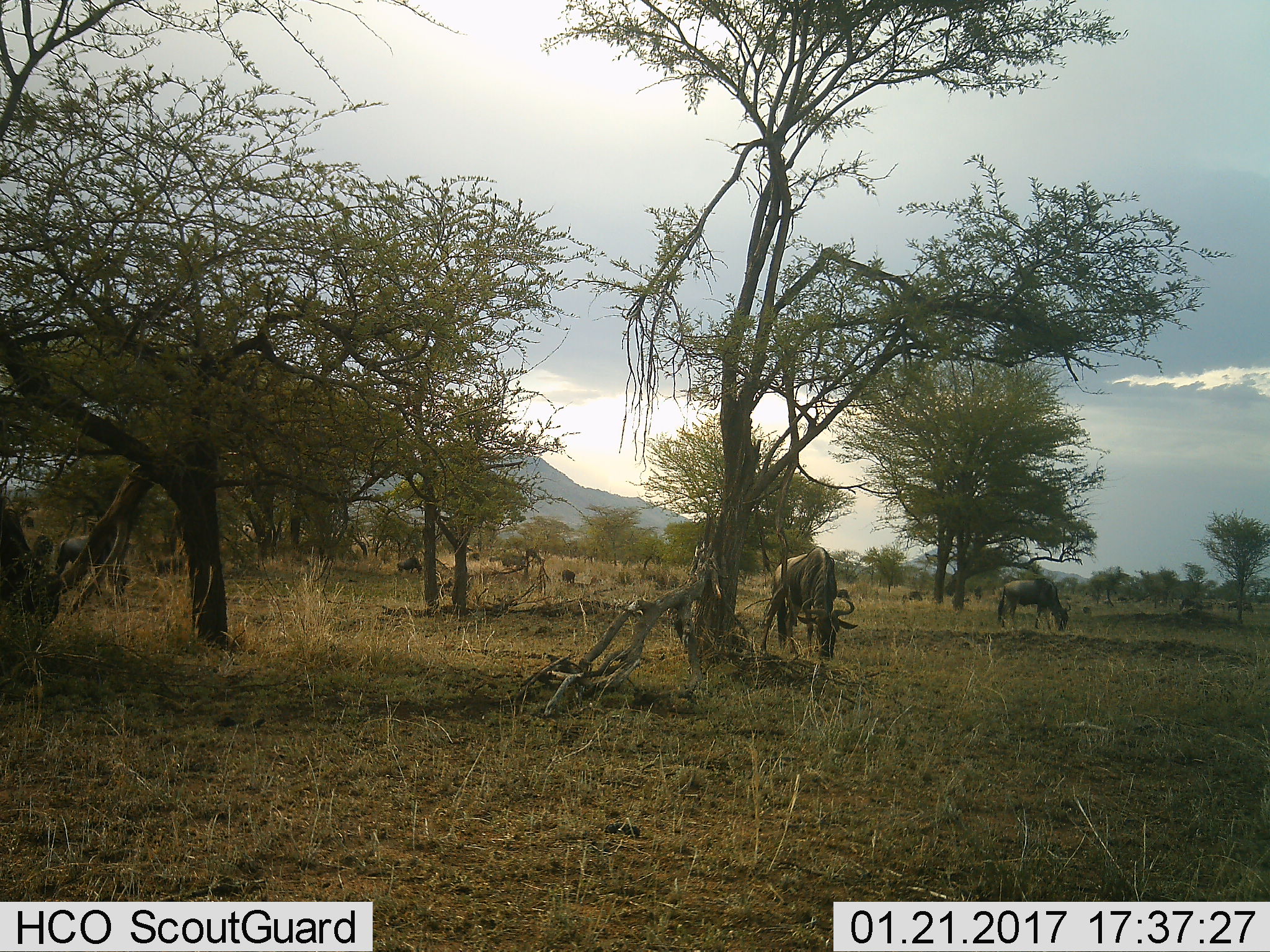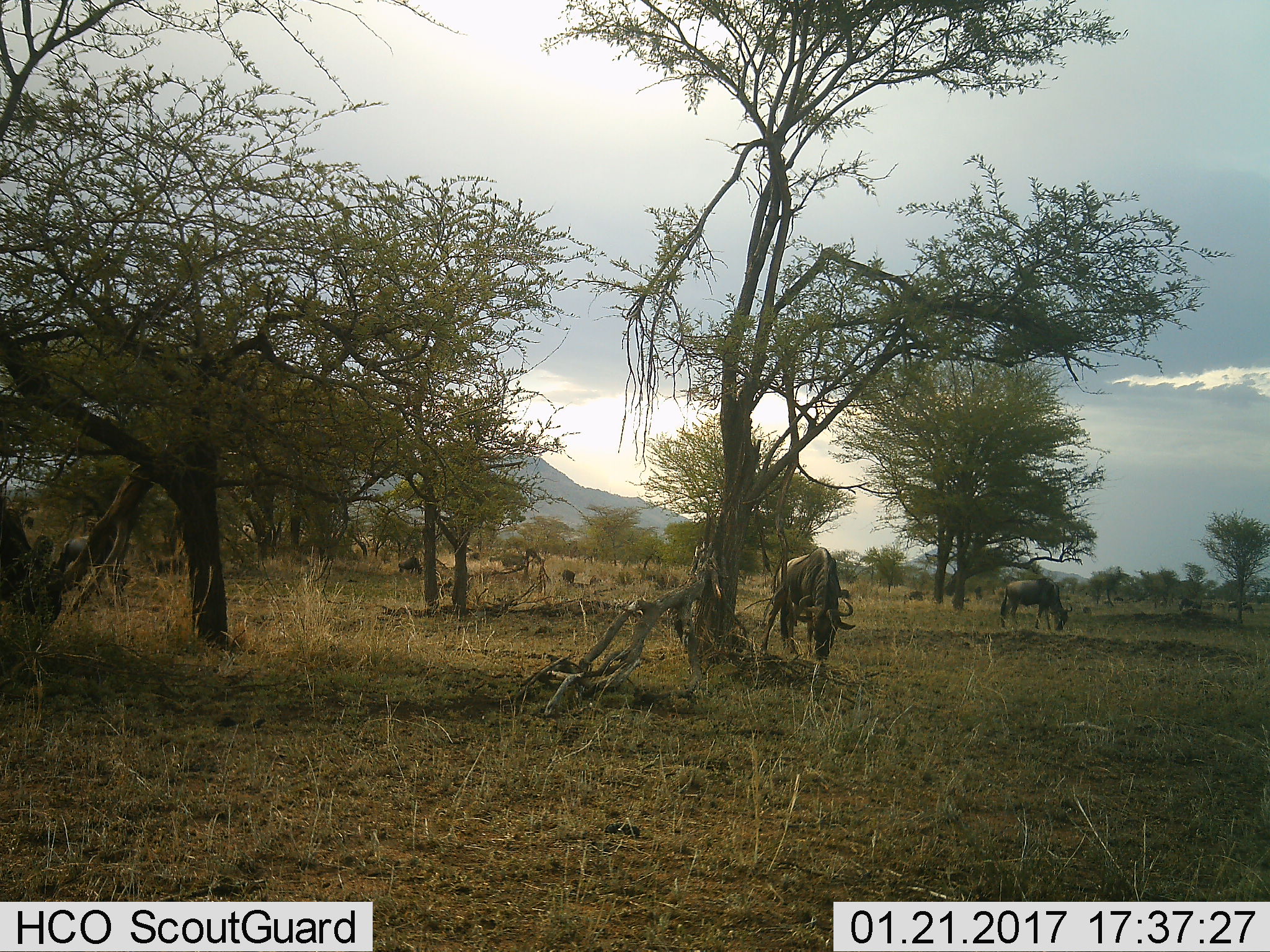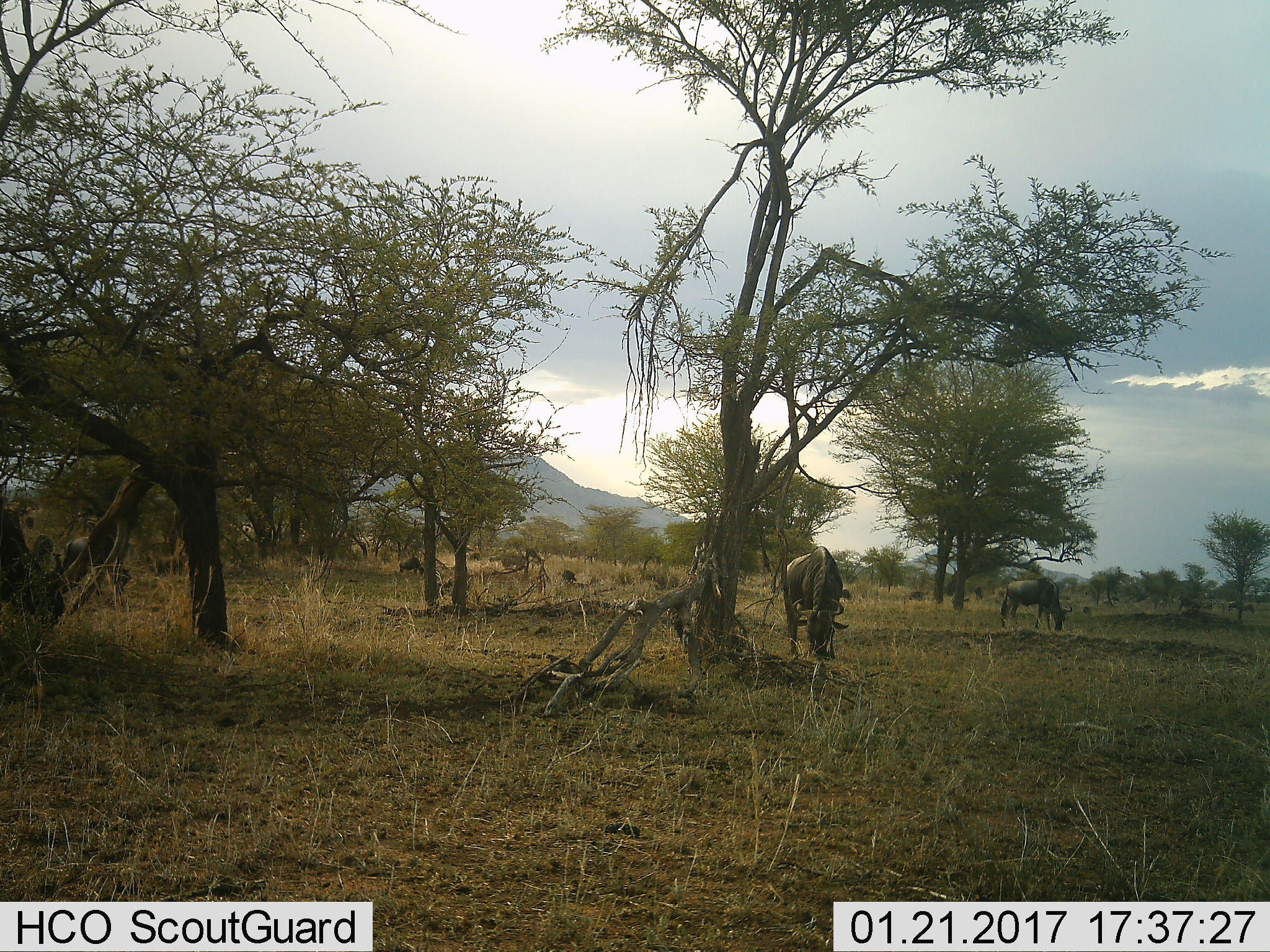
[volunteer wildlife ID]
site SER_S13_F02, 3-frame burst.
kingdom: Animalia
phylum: Chordata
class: Mammalia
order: Artiodactyla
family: Bovidae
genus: Connochaetes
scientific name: Connochaetes taurinus taurinus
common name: blue wildebeest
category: wildebeestblue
Wildebeestblue (blue wildebeest) (Connochaetes taurinus taurinus), count 11-50. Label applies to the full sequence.